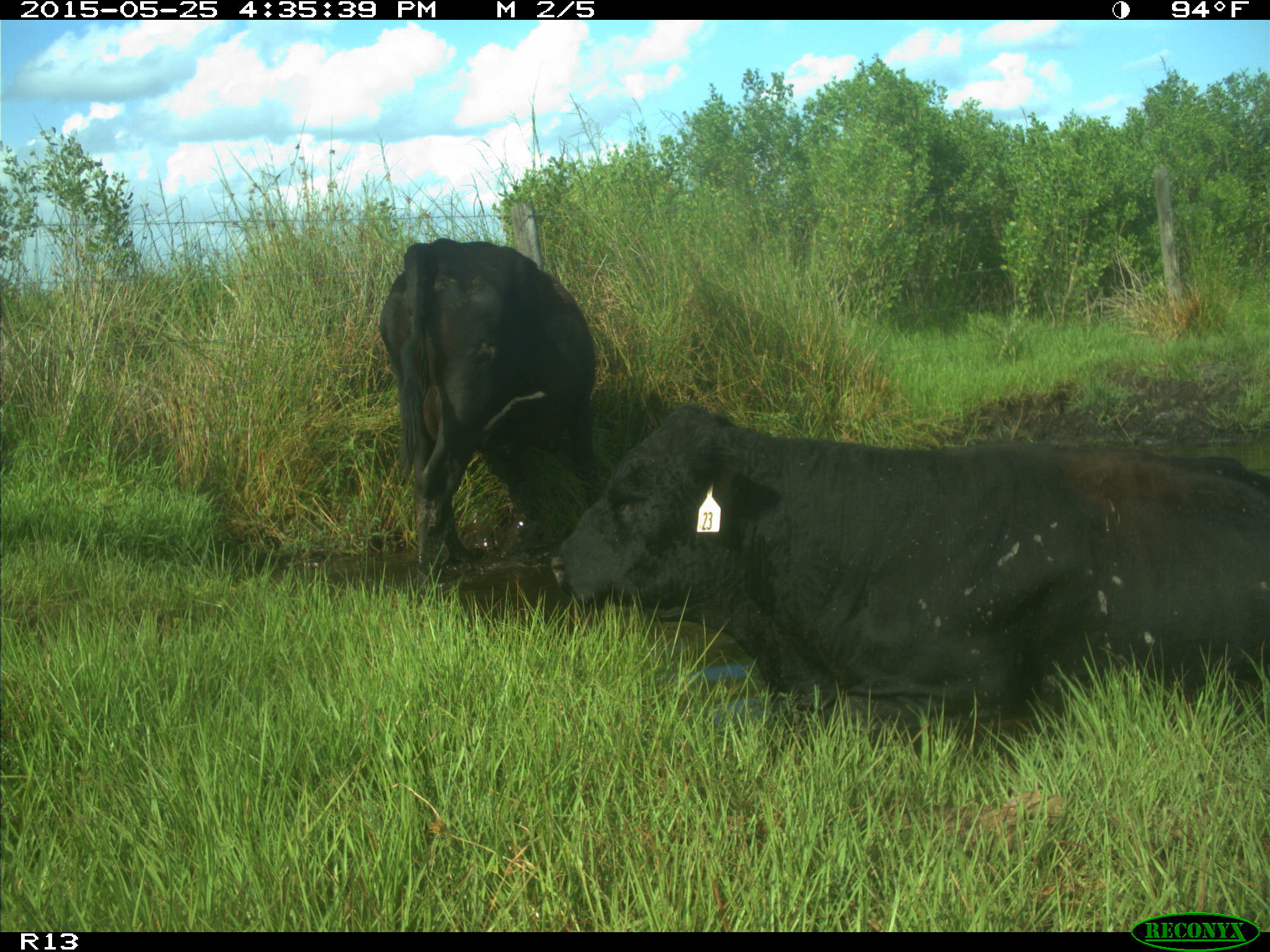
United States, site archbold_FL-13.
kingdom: Animalia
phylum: Chordata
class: Mammalia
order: Artiodactyla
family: Bovidae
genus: Bos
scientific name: Bos taurus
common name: domestic cow